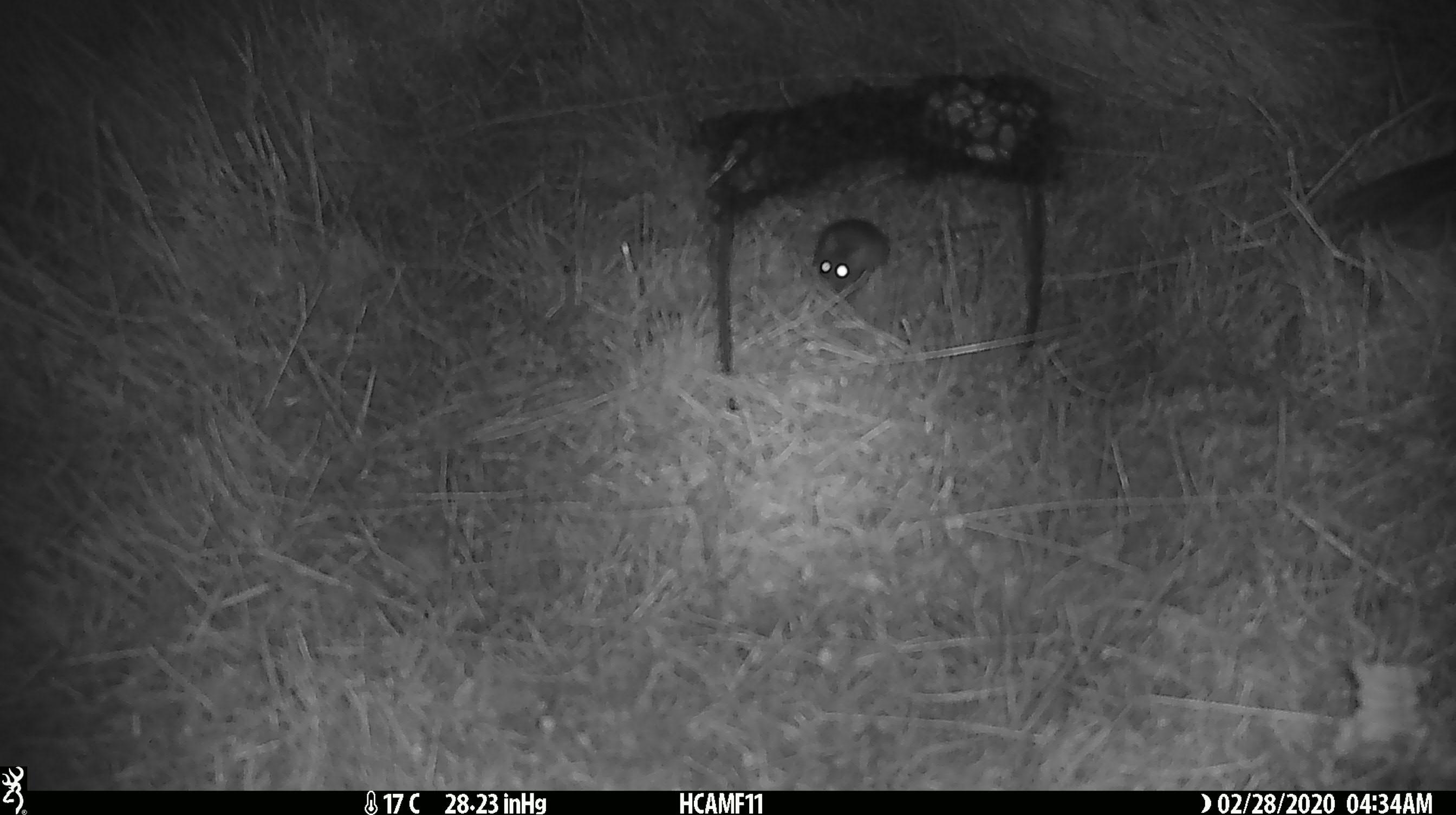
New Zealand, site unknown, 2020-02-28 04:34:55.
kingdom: Animalia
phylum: Chordata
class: Mammalia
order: Rodentia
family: Muridae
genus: Mus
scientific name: Mus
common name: mouse